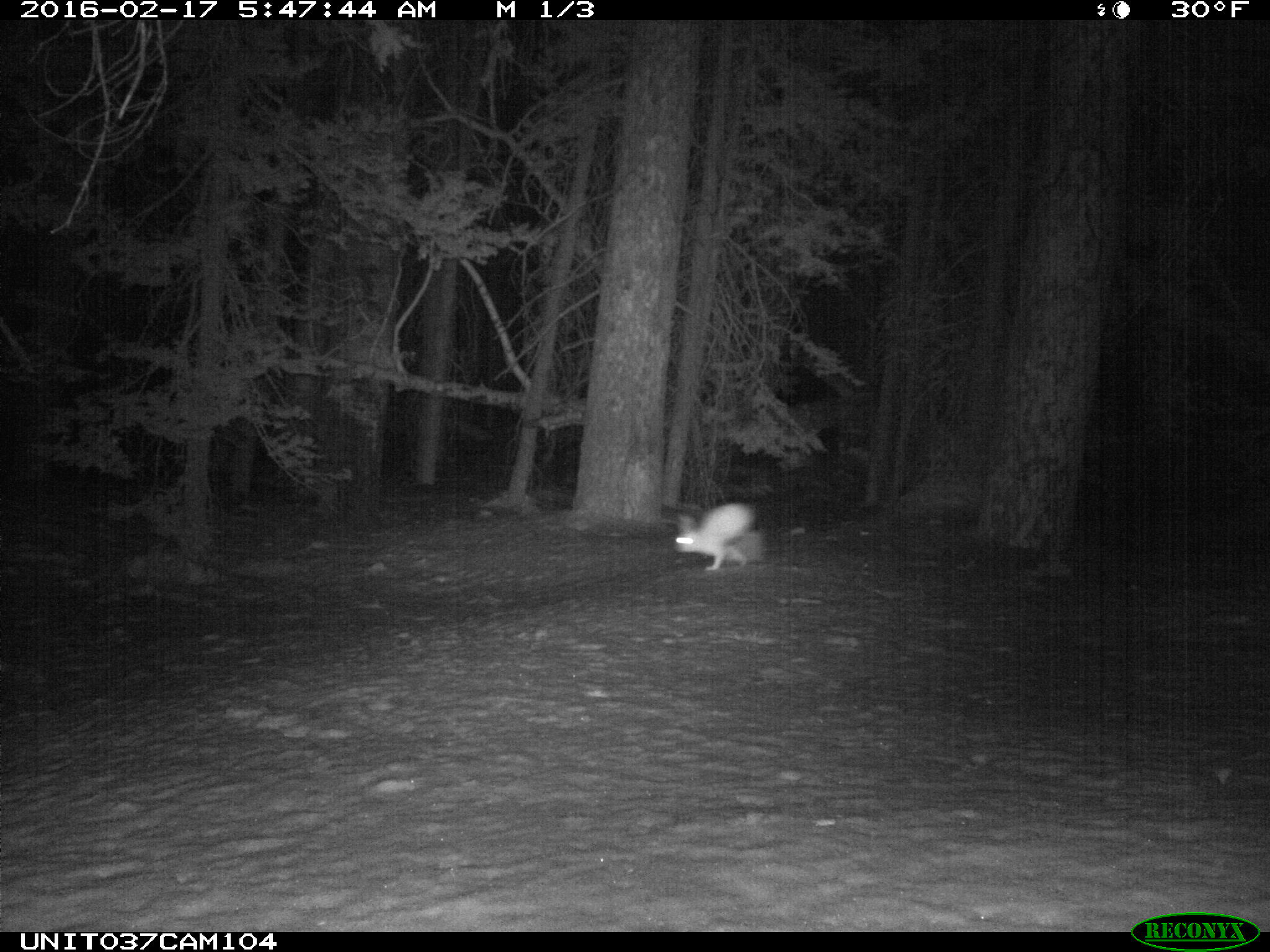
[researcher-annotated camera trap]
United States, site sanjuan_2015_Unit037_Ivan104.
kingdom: Animalia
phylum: Chordata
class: Mammalia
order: Lagomorpha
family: Leporidae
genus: Lepus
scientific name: Lepus americanus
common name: snowshoe hare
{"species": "Lepus americanus (snowshoe hare)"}